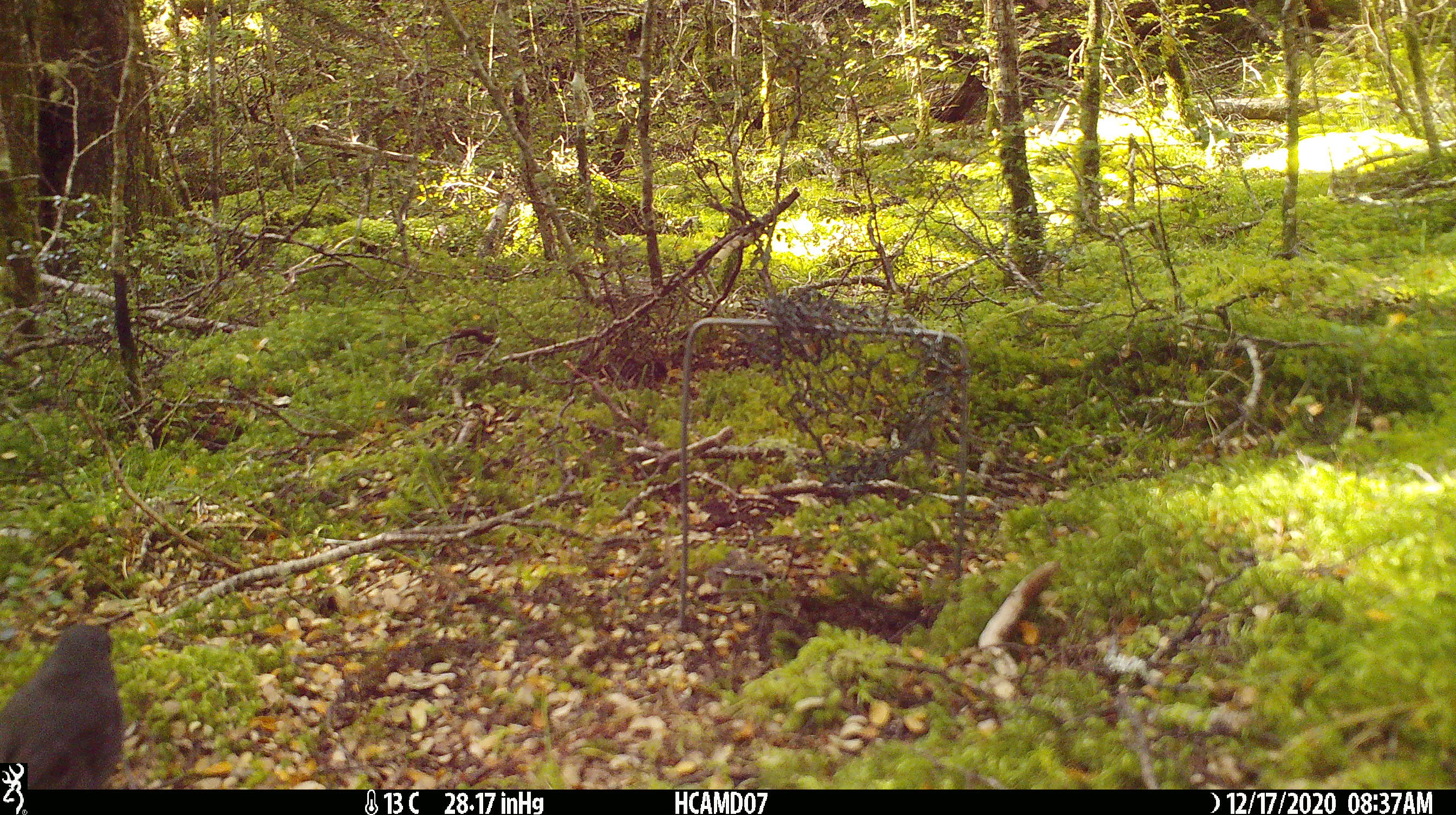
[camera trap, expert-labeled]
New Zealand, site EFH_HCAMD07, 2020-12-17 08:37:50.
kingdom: Animalia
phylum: Chordata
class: Aves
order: Passeriformes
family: Petroicidae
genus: Petroica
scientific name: Petroica australis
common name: new zealand robin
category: robin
Robin (new zealand robin) (Petroica australis).